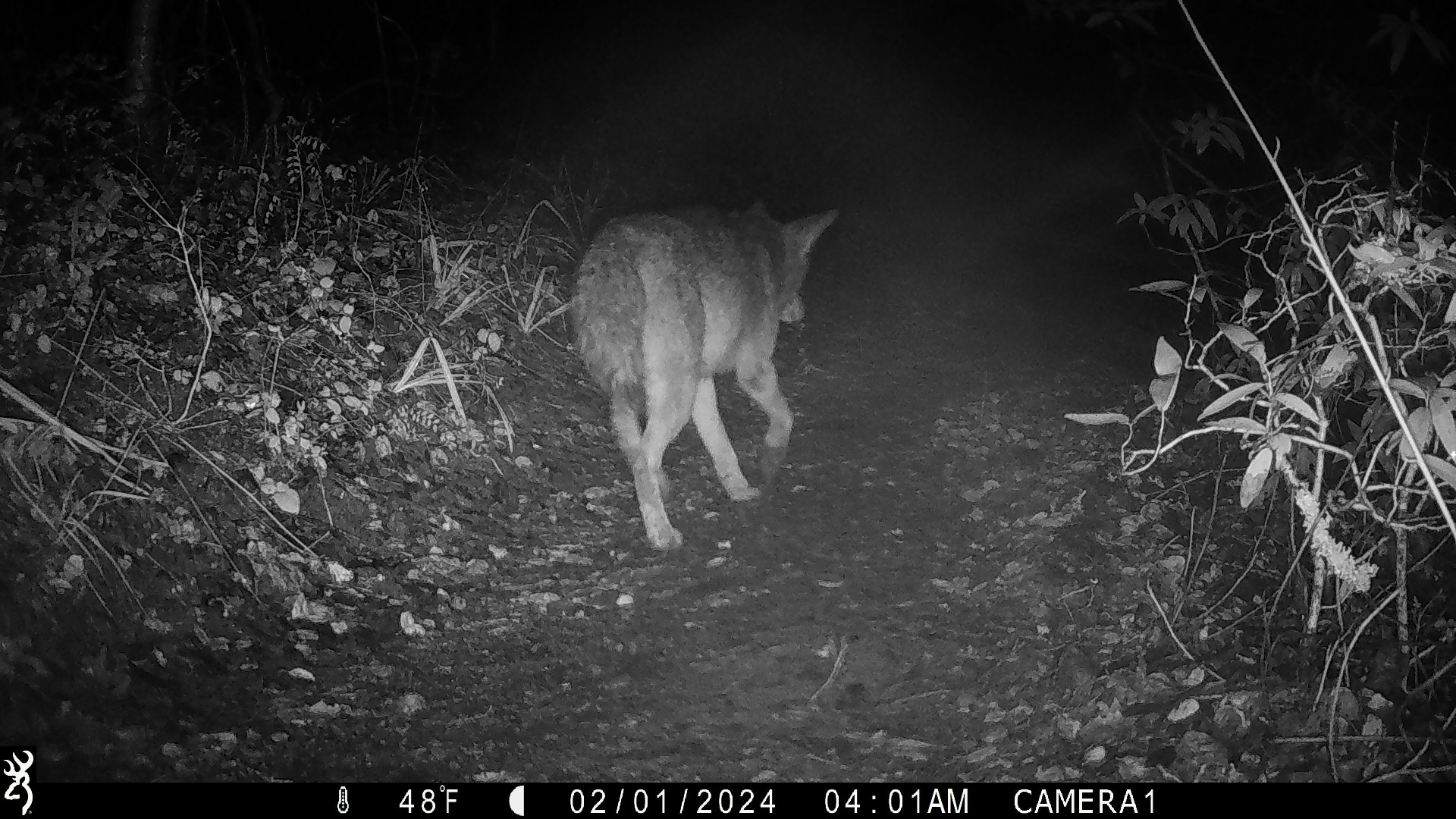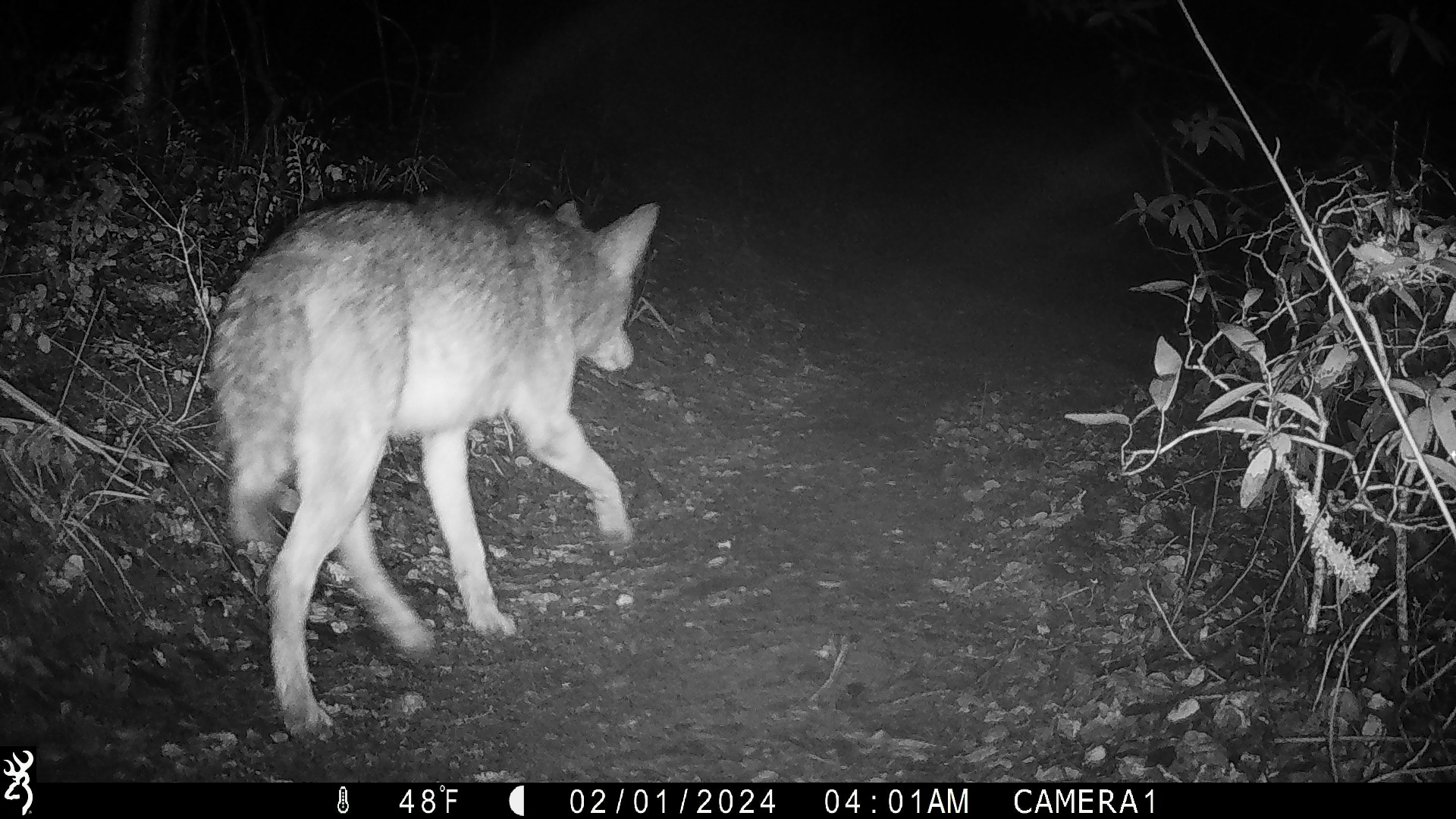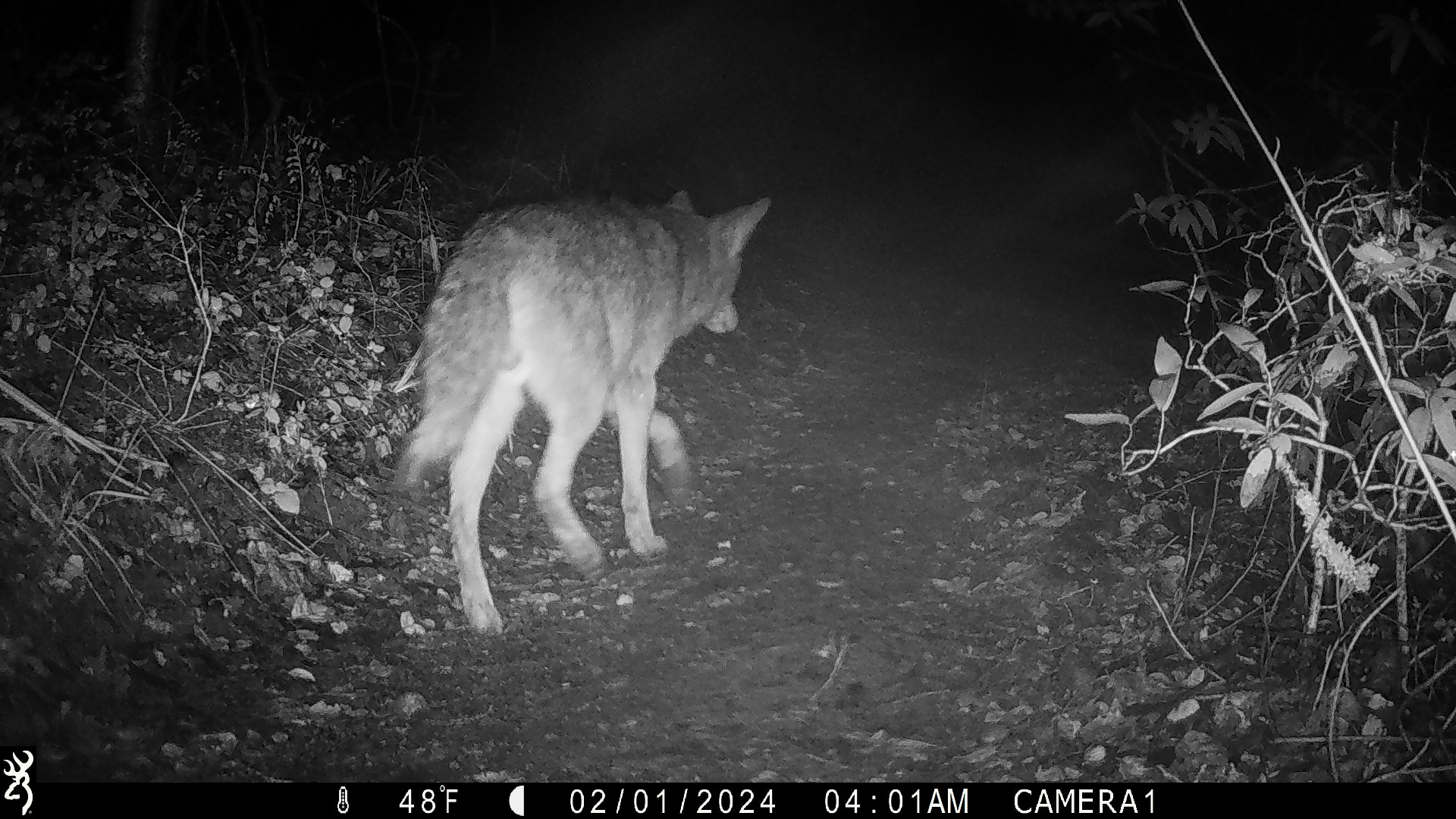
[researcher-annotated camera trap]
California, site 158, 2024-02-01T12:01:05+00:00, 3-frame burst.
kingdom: Animalia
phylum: Chordata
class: Mammalia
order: Carnivora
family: Canidae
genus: Canis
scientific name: Canis latrans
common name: coyote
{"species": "coyote (Canis latrans)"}